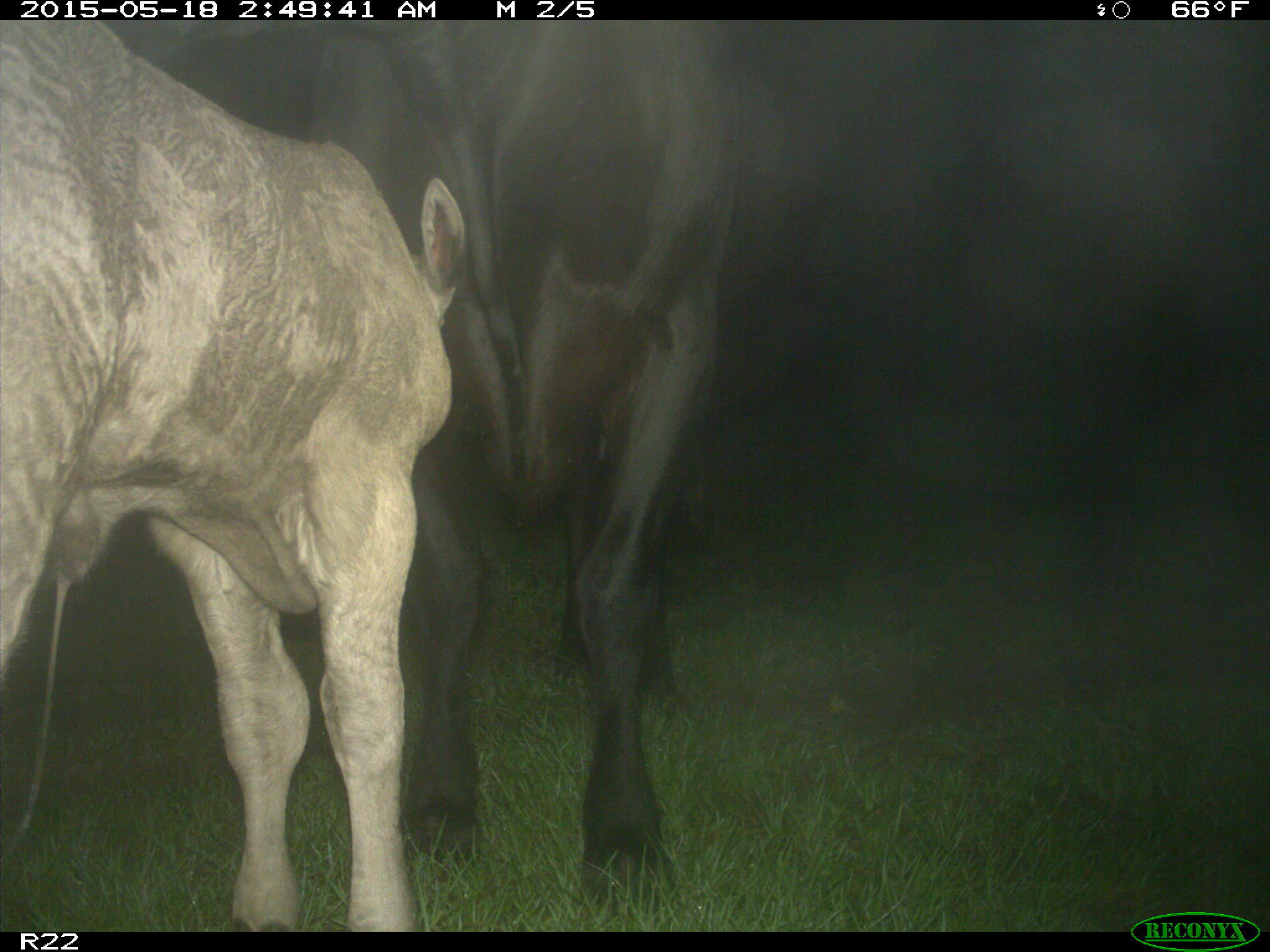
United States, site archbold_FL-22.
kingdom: Animalia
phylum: Chordata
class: Mammalia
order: Artiodactyla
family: Bovidae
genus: Bos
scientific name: Bos taurus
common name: domestic cow